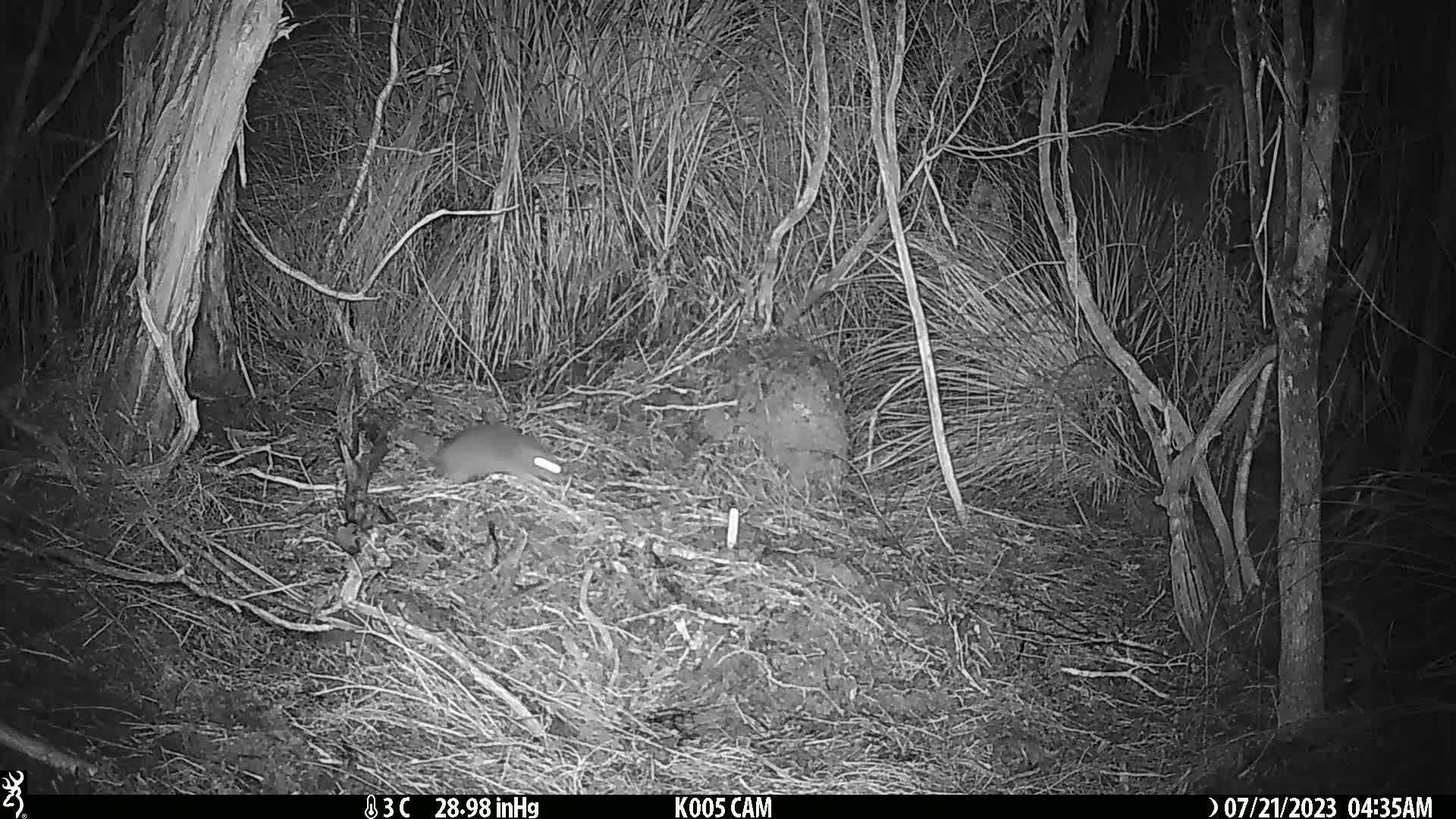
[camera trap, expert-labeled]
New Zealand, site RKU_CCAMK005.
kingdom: Animalia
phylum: Chordata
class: Mammalia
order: Rodentia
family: Muridae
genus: Rattus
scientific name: Rattus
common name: rat